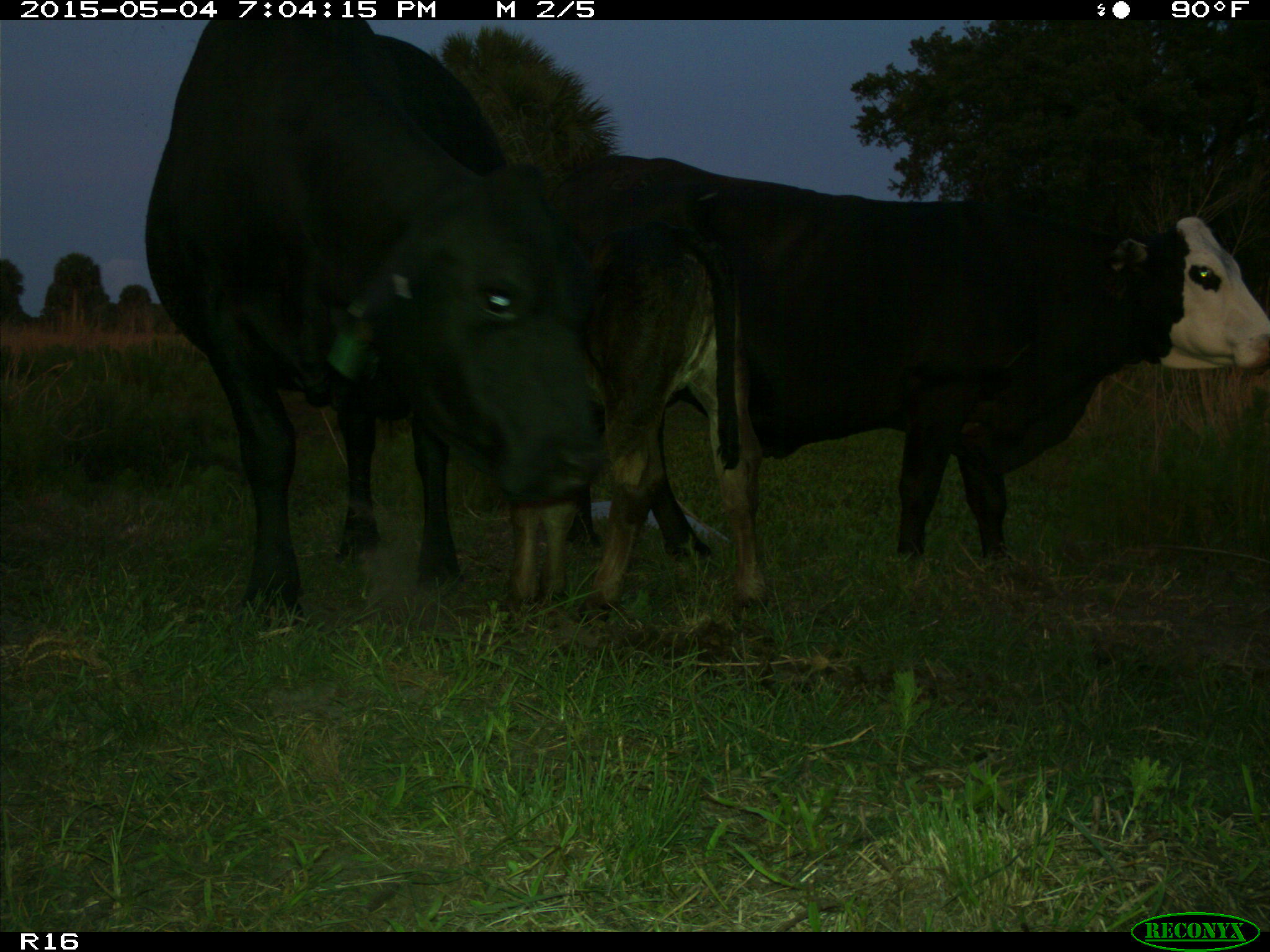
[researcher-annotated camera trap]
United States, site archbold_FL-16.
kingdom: Animalia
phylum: Chordata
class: Mammalia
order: Artiodactyla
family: Bovidae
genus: Bos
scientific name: Bos taurus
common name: domestic cow